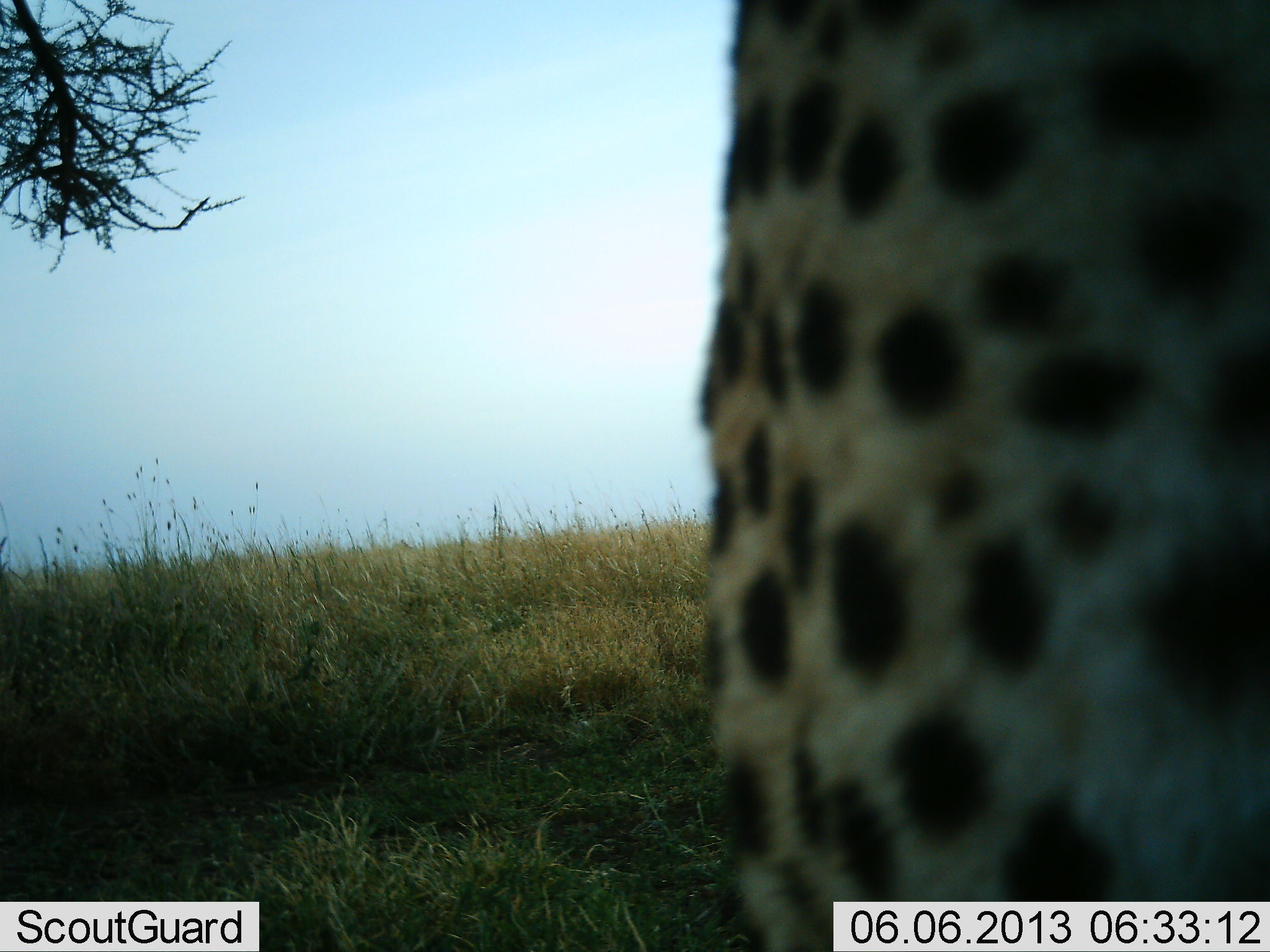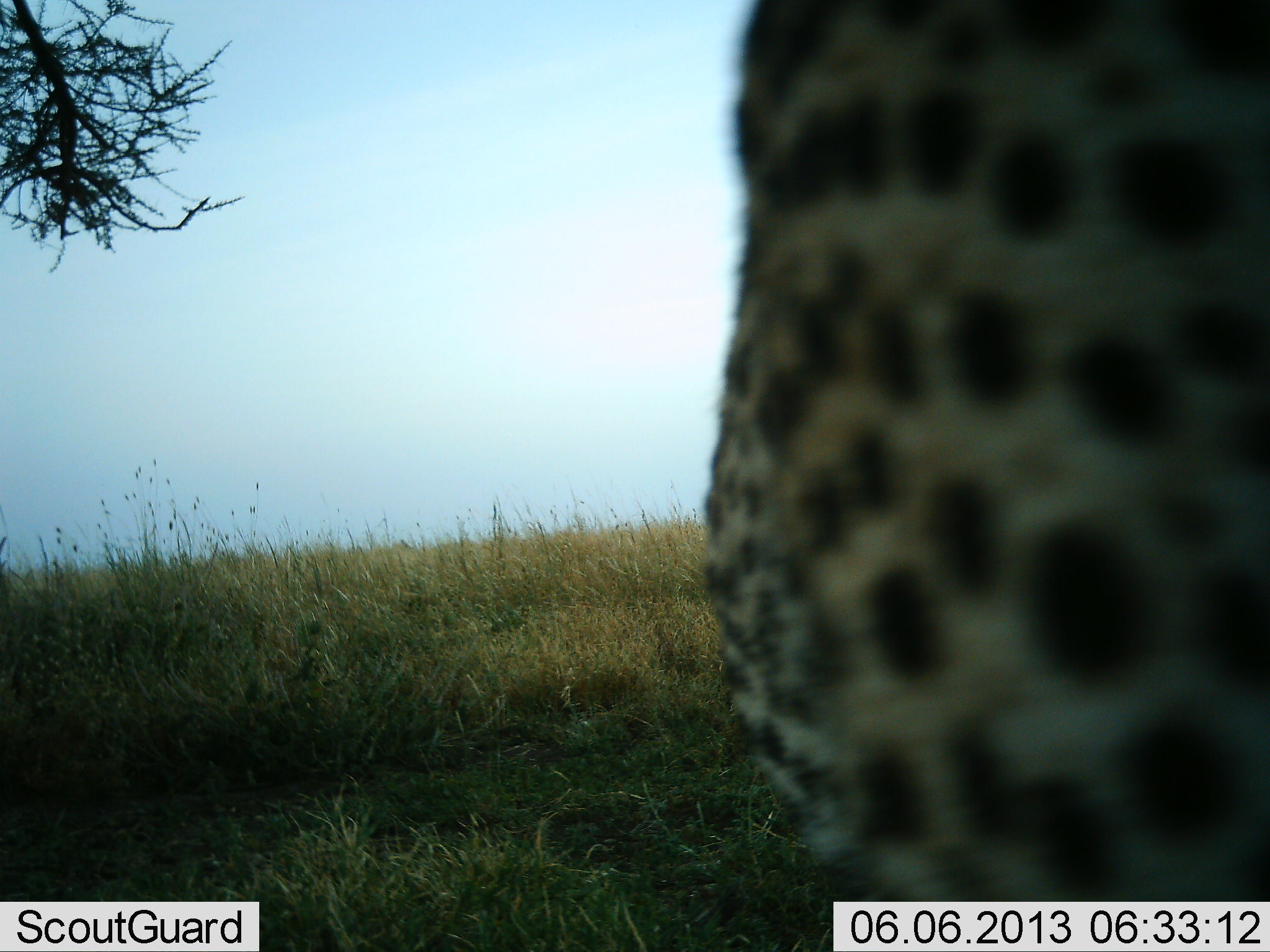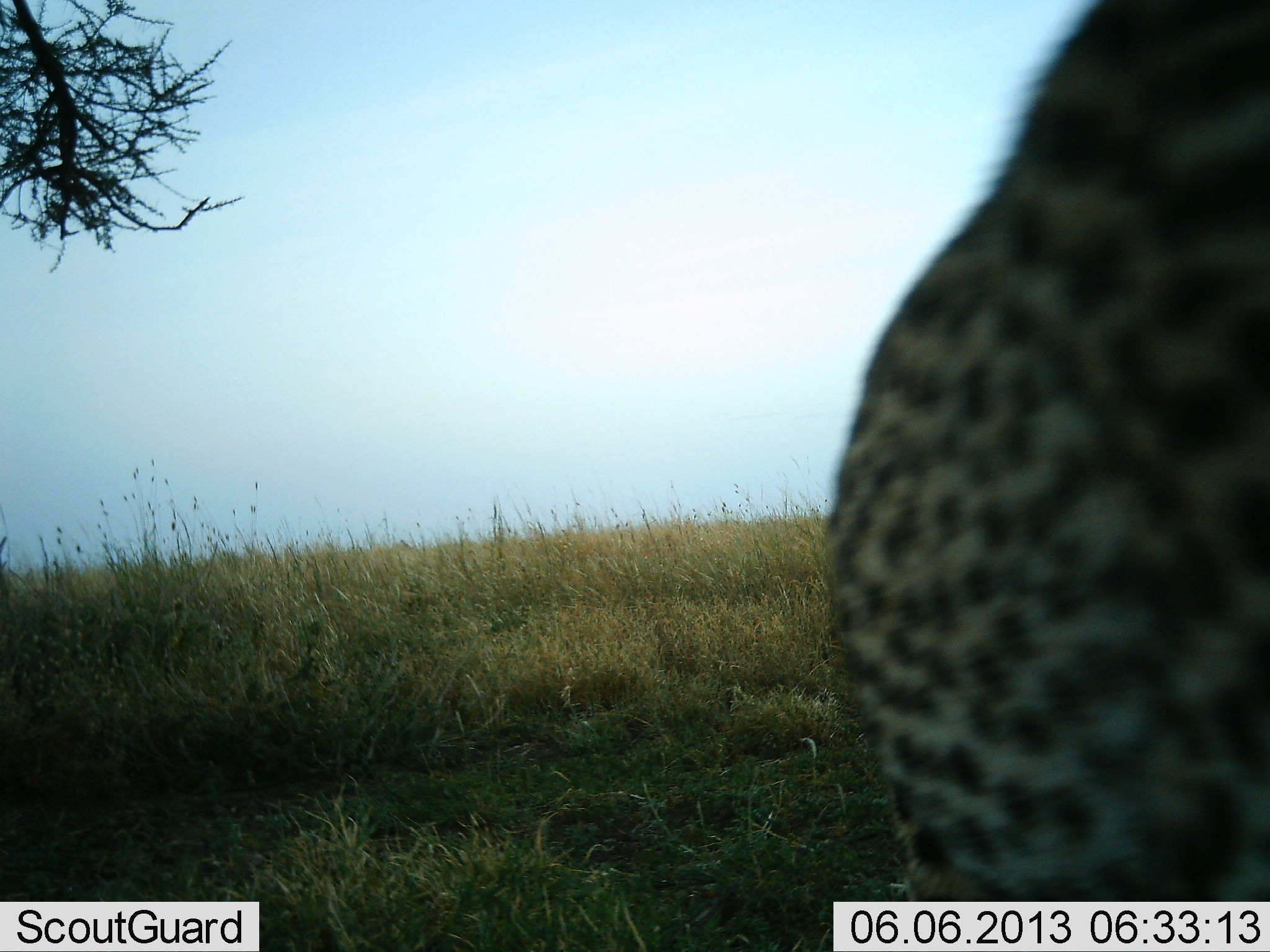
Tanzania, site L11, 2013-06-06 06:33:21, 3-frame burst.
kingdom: Animalia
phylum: Chordata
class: Mammalia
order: Carnivora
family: Felidae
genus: Acinonyx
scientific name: Acinonyx jubatus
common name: cheetah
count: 1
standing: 49%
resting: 3%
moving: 51%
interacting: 0%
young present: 0%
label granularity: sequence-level